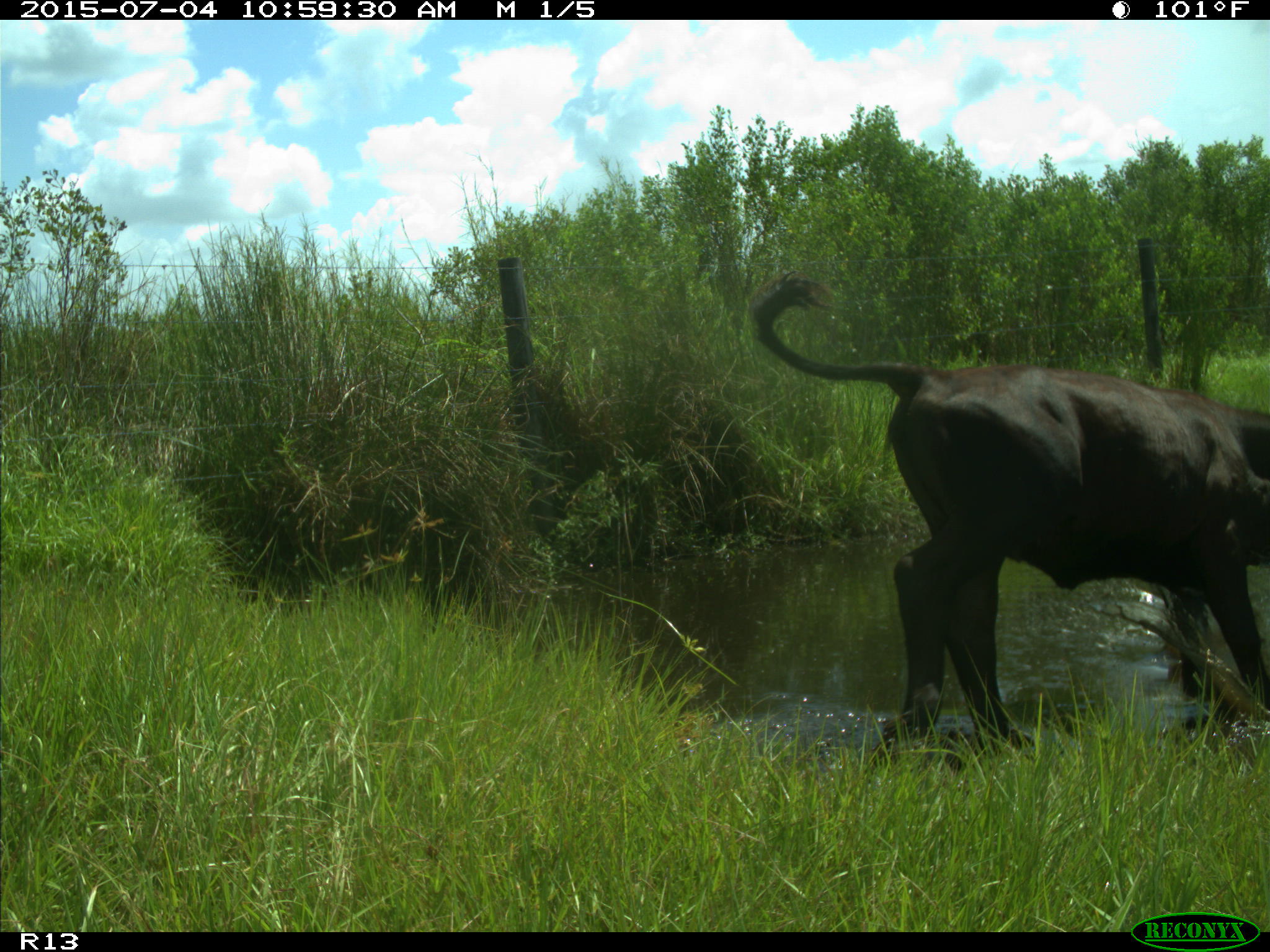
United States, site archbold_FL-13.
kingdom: Animalia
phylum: Chordata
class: Mammalia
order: Artiodactyla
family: Bovidae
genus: Bos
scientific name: Bos taurus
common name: domestic cow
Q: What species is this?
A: Bos taurus (domestic cow).